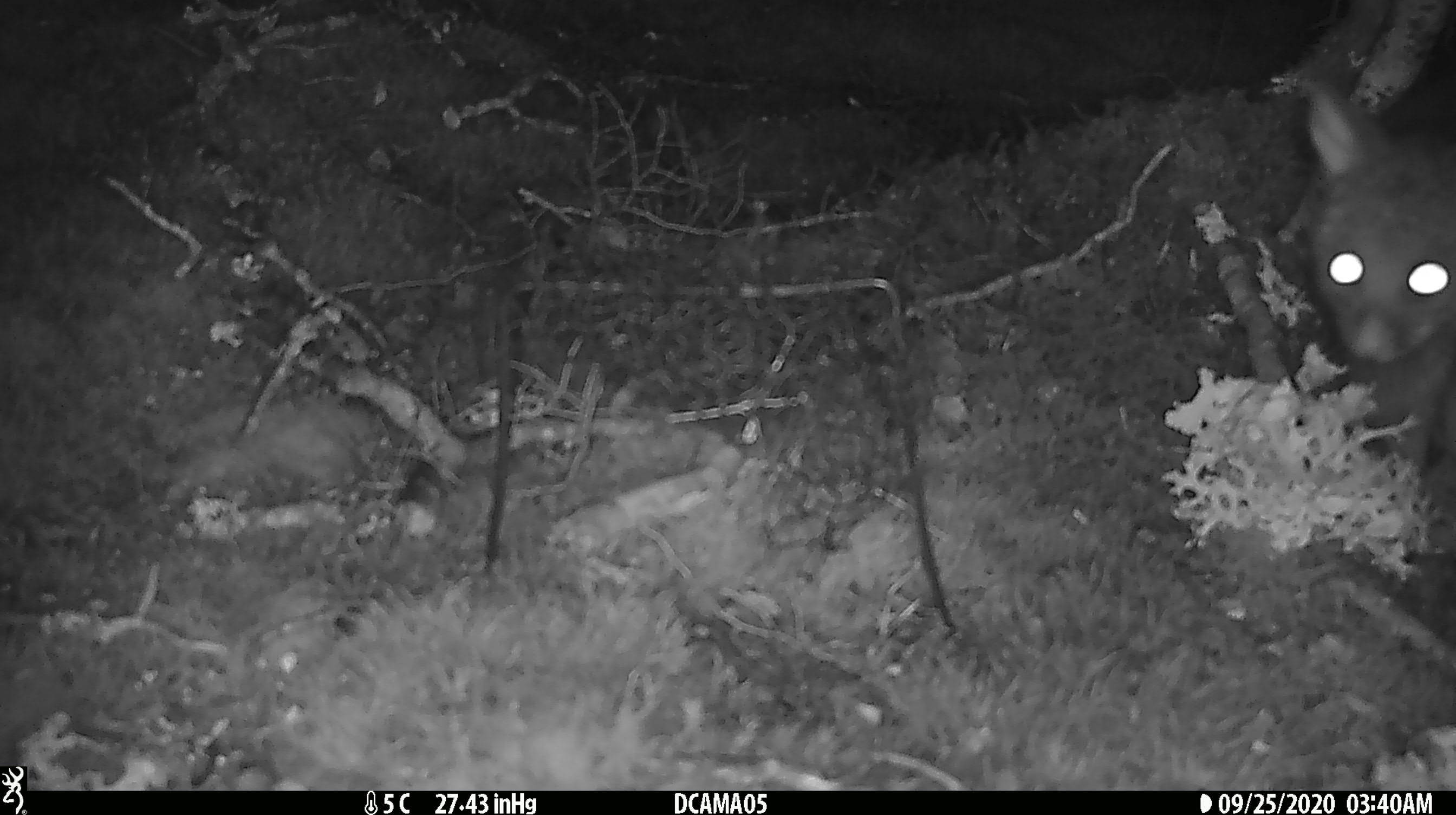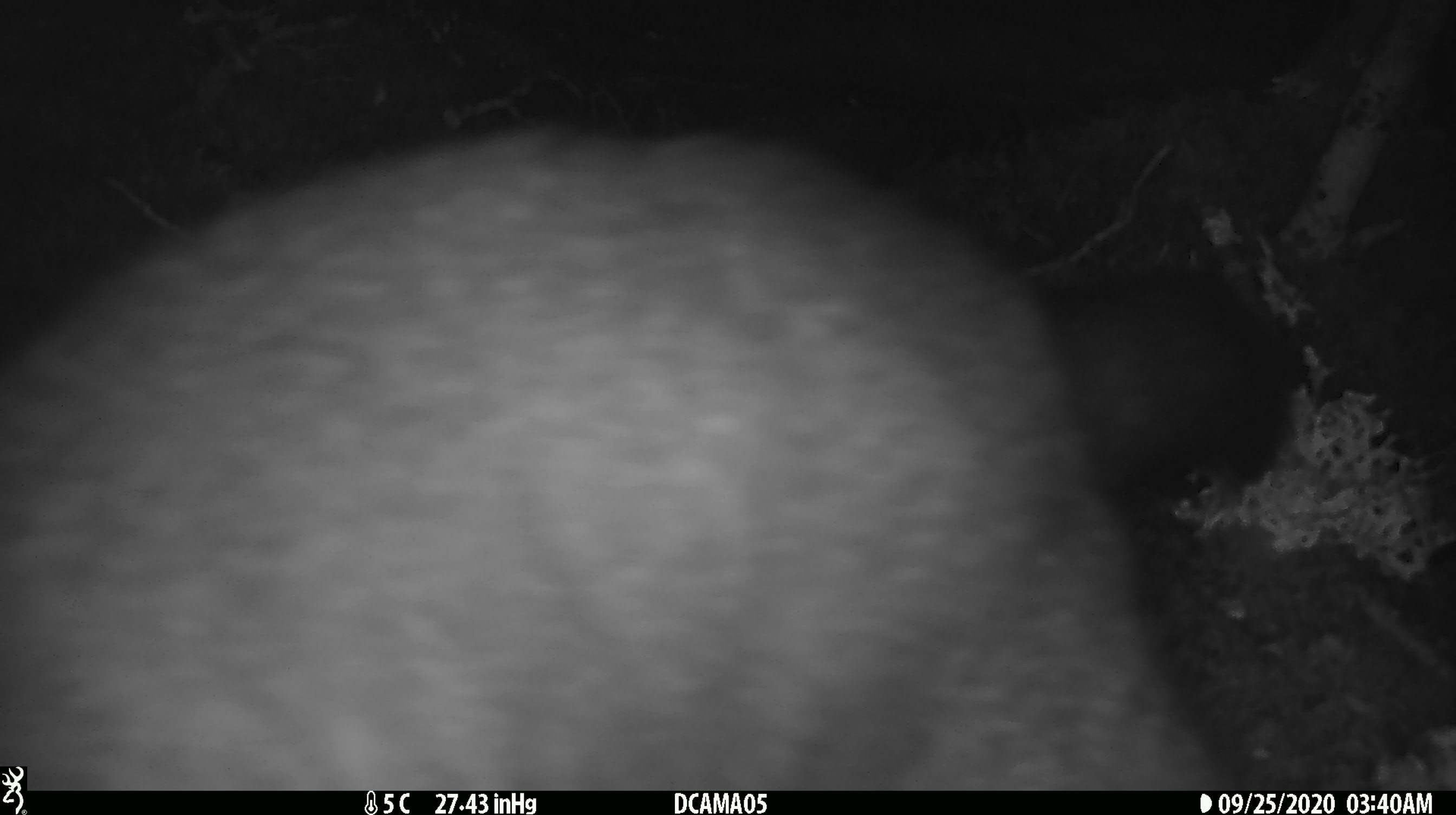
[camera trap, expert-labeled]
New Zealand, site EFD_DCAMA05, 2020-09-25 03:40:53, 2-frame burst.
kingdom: Animalia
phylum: Chordata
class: Mammalia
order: Diprotodontia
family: Phalangeridae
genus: Trichosurus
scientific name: Trichosurus vulpecula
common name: common brushtail possum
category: possum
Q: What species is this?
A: Possum (common brushtail possum) (Trichosurus vulpecula).